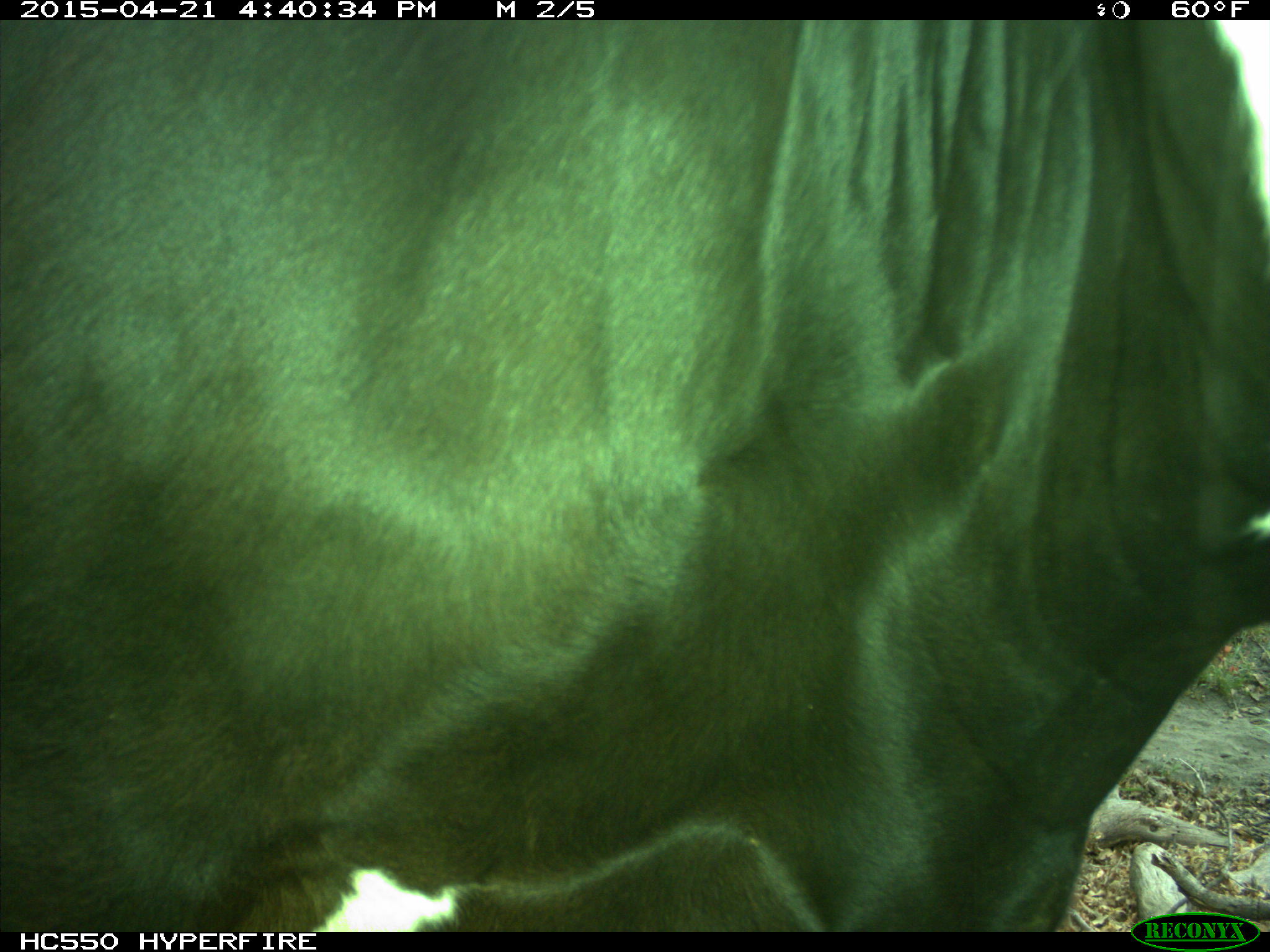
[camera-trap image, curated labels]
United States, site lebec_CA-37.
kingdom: Animalia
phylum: Chordata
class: Mammalia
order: Artiodactyla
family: Bovidae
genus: Bos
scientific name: Bos taurus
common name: domestic cow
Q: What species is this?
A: Bos taurus (domestic cow).